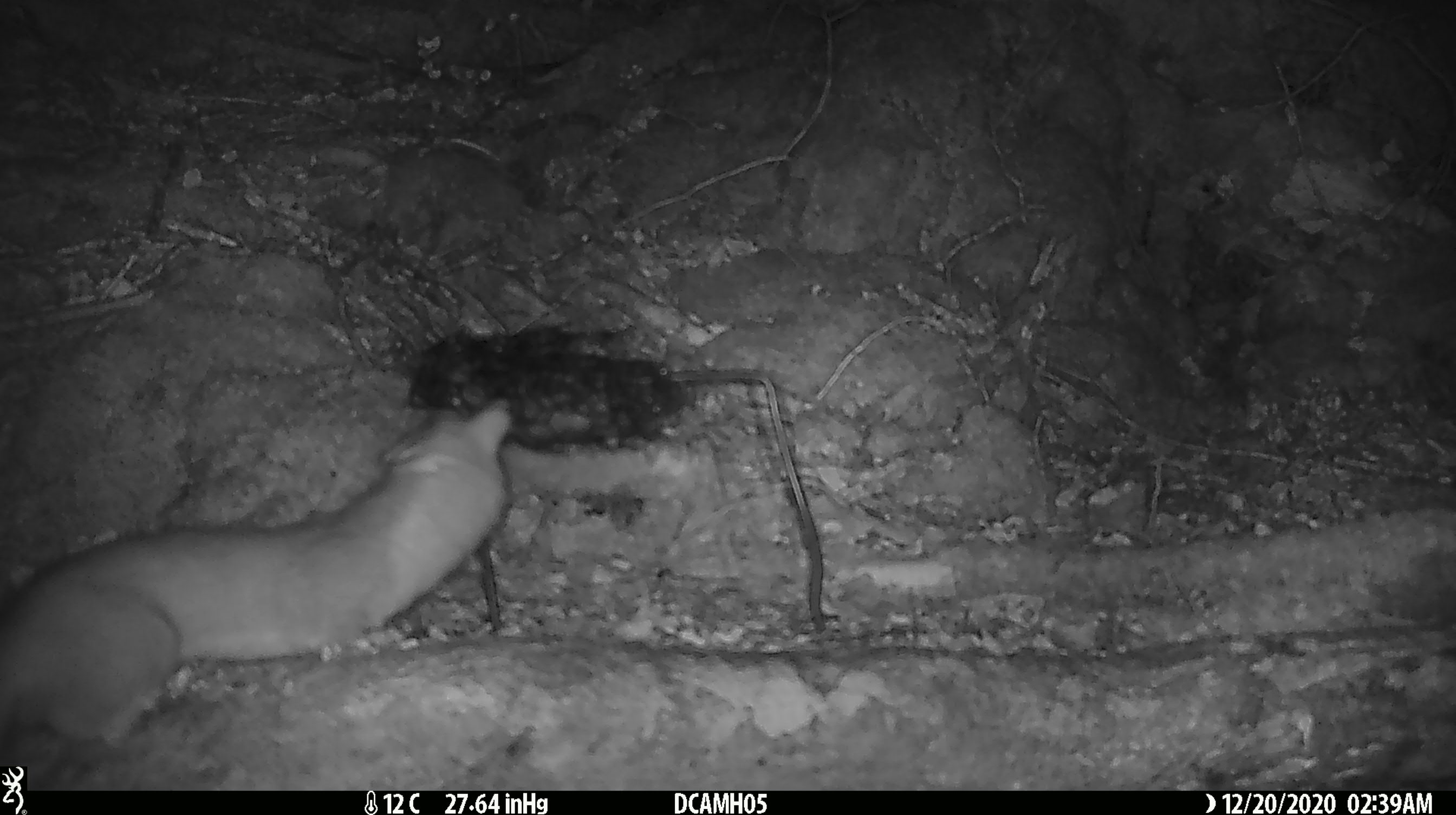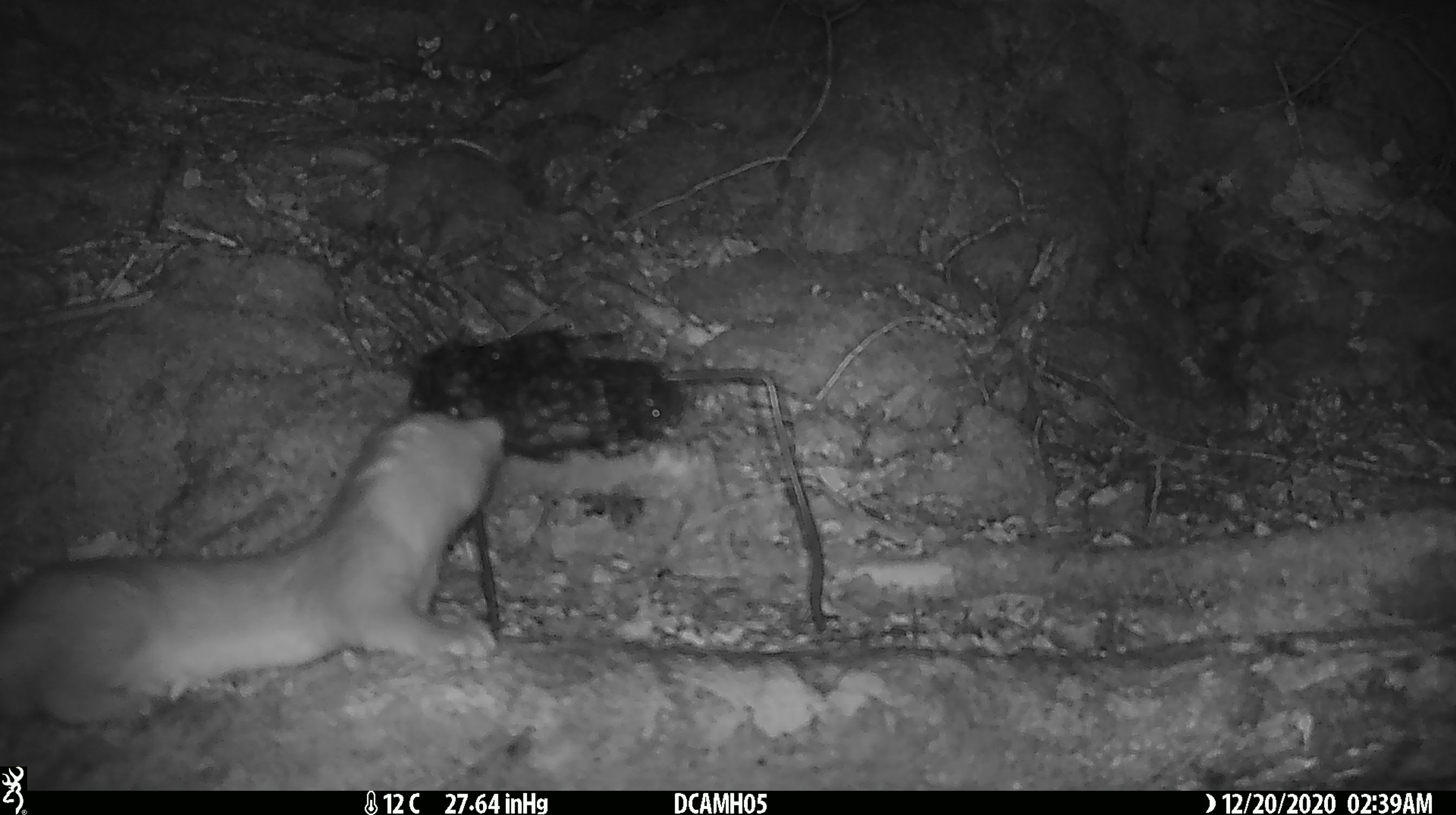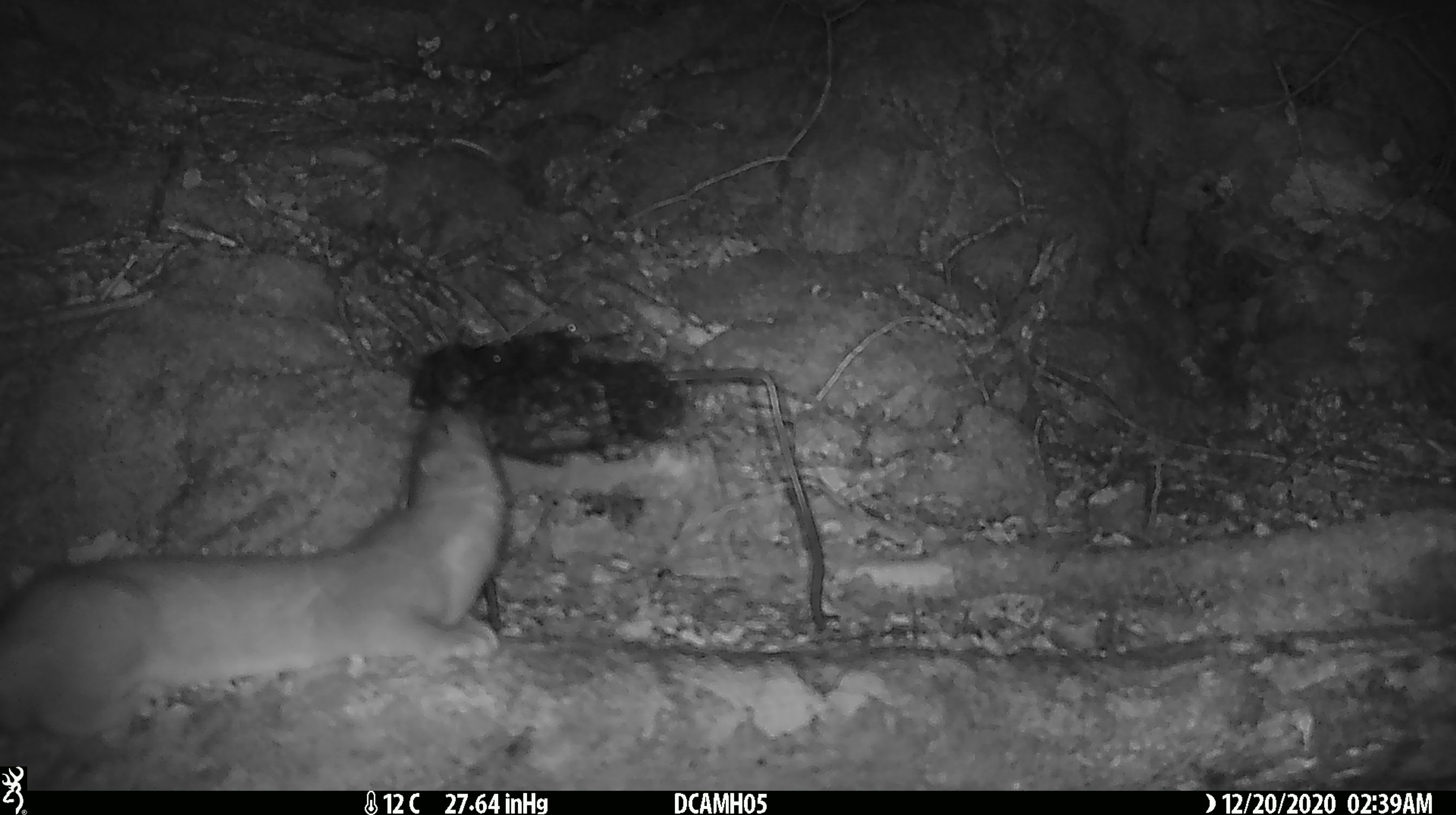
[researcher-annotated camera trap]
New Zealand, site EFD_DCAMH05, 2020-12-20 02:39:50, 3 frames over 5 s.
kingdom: Animalia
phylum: Chordata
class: Mammalia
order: Carnivora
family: Mustelidae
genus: Mustela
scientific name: Mustela erminea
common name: stoat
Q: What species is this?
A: Stoat (Mustela erminea).